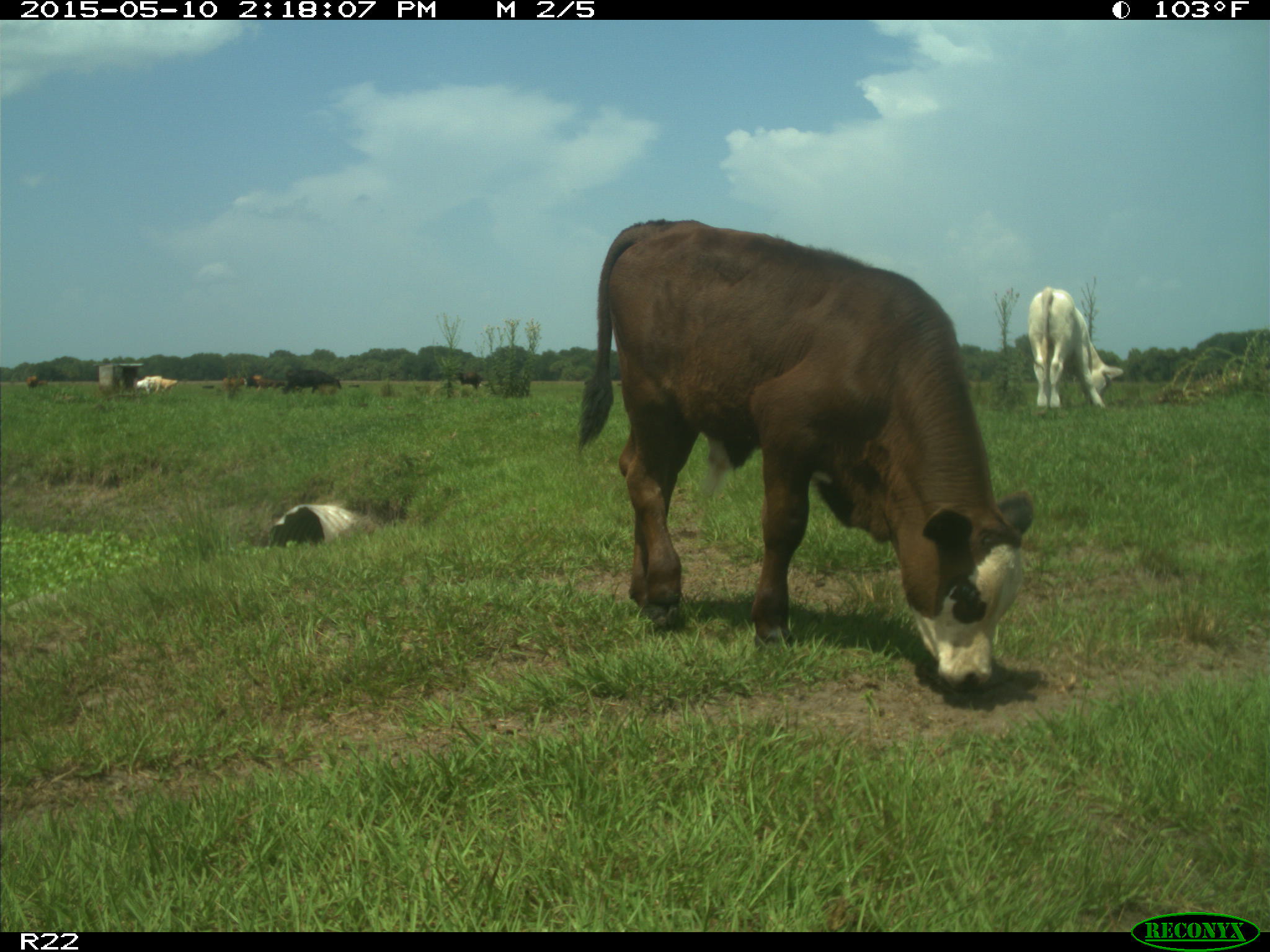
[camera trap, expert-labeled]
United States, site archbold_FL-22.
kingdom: Animalia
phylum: Chordata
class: Mammalia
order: Artiodactyla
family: Bovidae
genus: Bos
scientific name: Bos taurus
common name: domestic cow